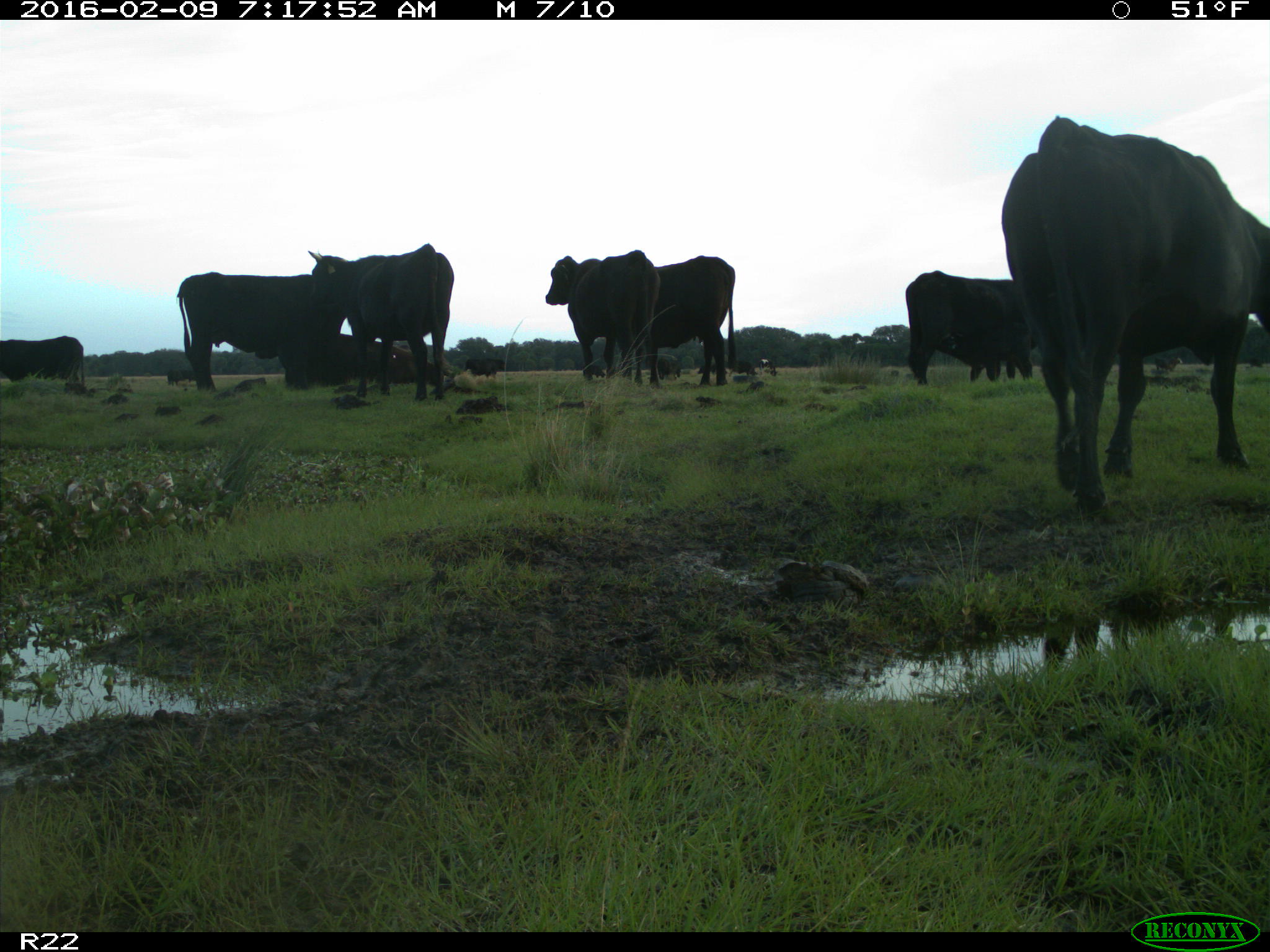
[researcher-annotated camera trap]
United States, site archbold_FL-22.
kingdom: Animalia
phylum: Chordata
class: Mammalia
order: Artiodactyla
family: Bovidae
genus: Bos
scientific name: Bos taurus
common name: domestic cow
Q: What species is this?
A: Bos taurus (domestic cow).